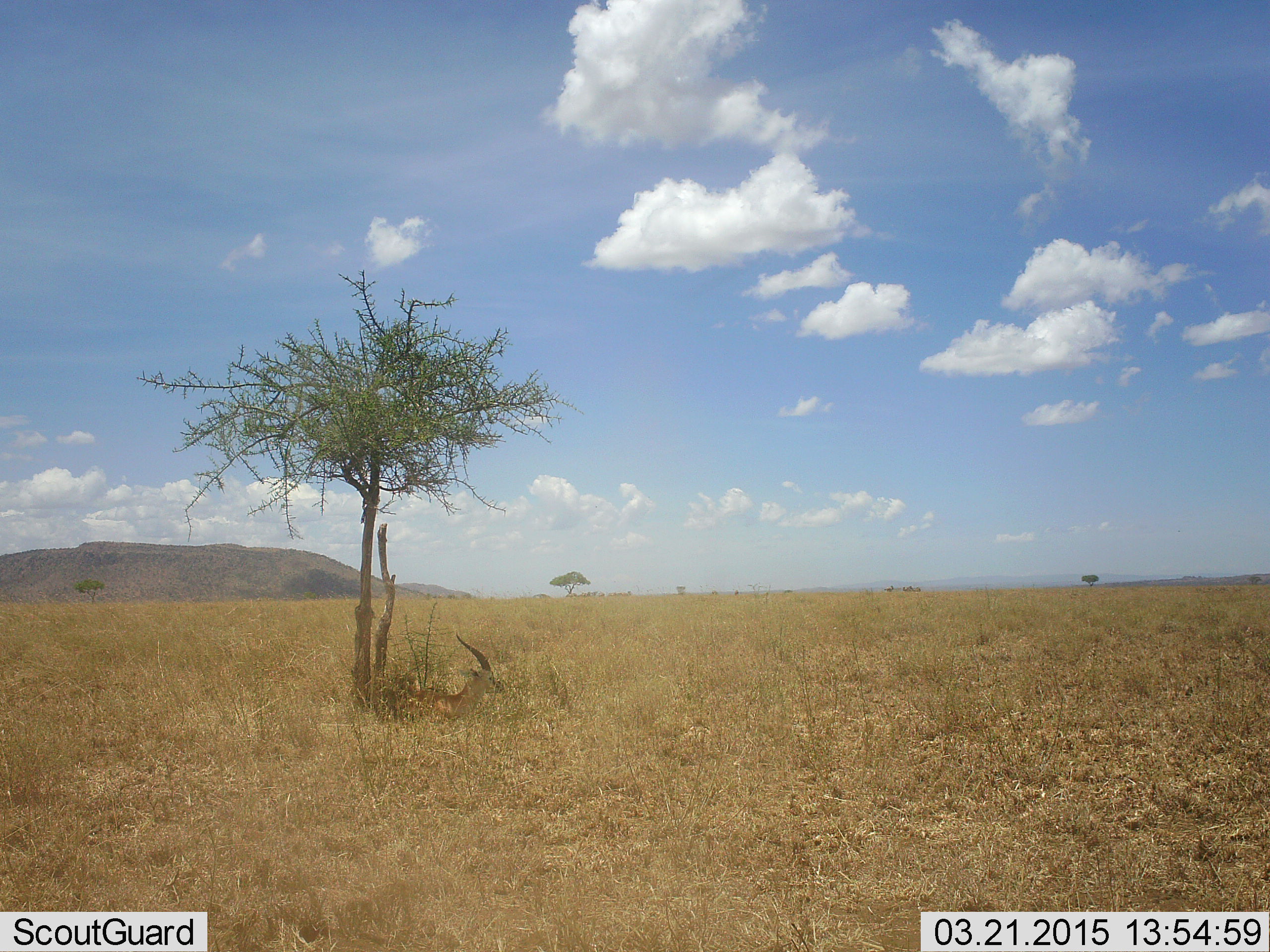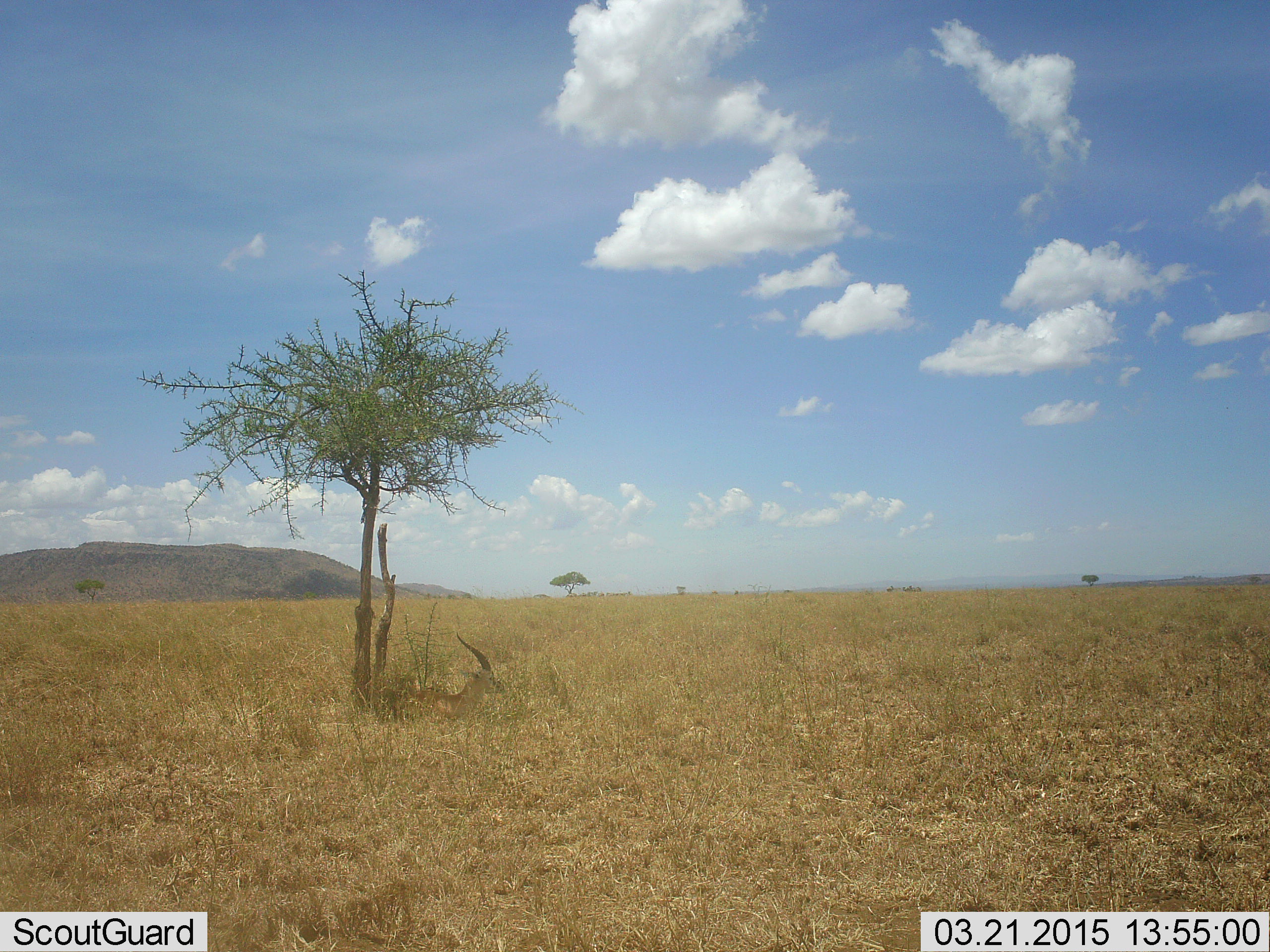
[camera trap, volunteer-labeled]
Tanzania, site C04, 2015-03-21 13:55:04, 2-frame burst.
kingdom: Animalia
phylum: Chordata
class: Mammalia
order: Artiodactyla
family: Bovidae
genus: Eudorcas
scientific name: Eudorcas thomsonii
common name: thomson's gazelle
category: gazellethomsons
Gazellethomsons (thomson's gazelle) (Eudorcas thomsonii), count 1. Behavior (volunteer vote fractions): standing 0%, resting 100%, moving 0%, interacting 0%. Young present (vote fraction): 0%. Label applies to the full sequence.